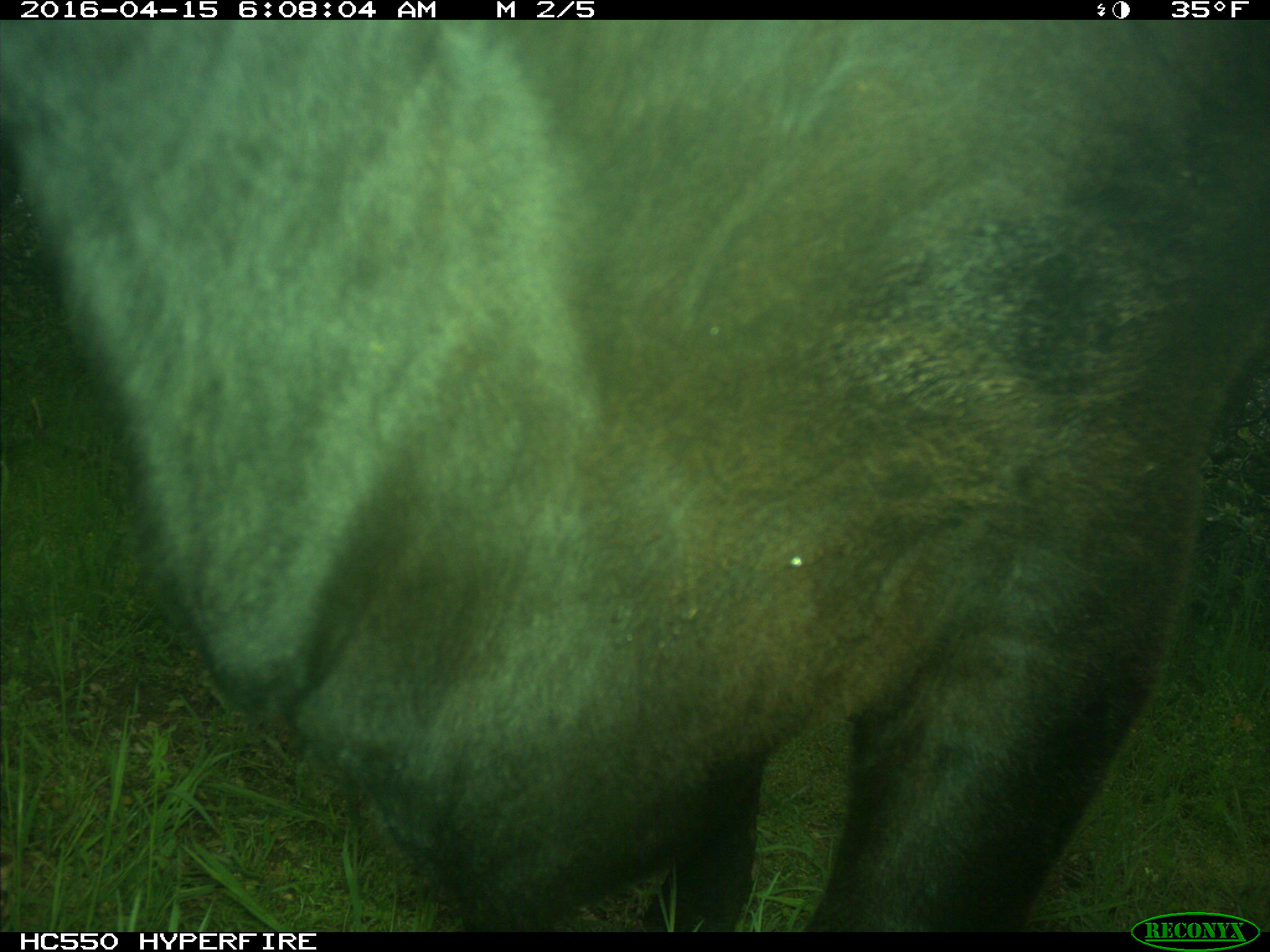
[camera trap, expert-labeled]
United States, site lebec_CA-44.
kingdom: Animalia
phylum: Chordata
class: Mammalia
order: Artiodactyla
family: Bovidae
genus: Bos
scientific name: Bos taurus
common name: domestic cow